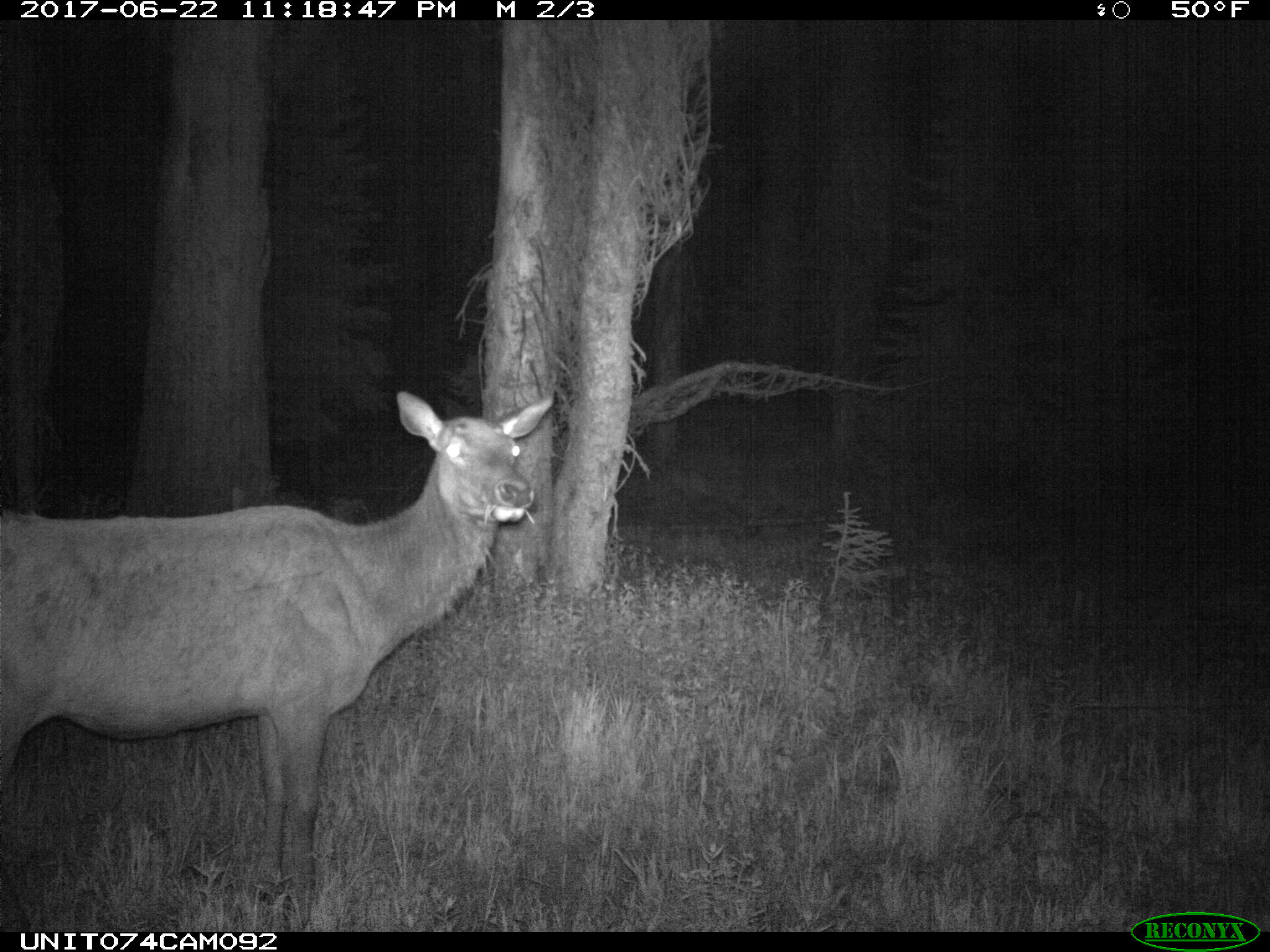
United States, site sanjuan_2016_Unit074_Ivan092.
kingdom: Animalia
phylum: Chordata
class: Mammalia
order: Artiodactyla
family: Cervidae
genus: Cervus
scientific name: Cervus elaphus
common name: red deer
Cervus elaphus (red deer).